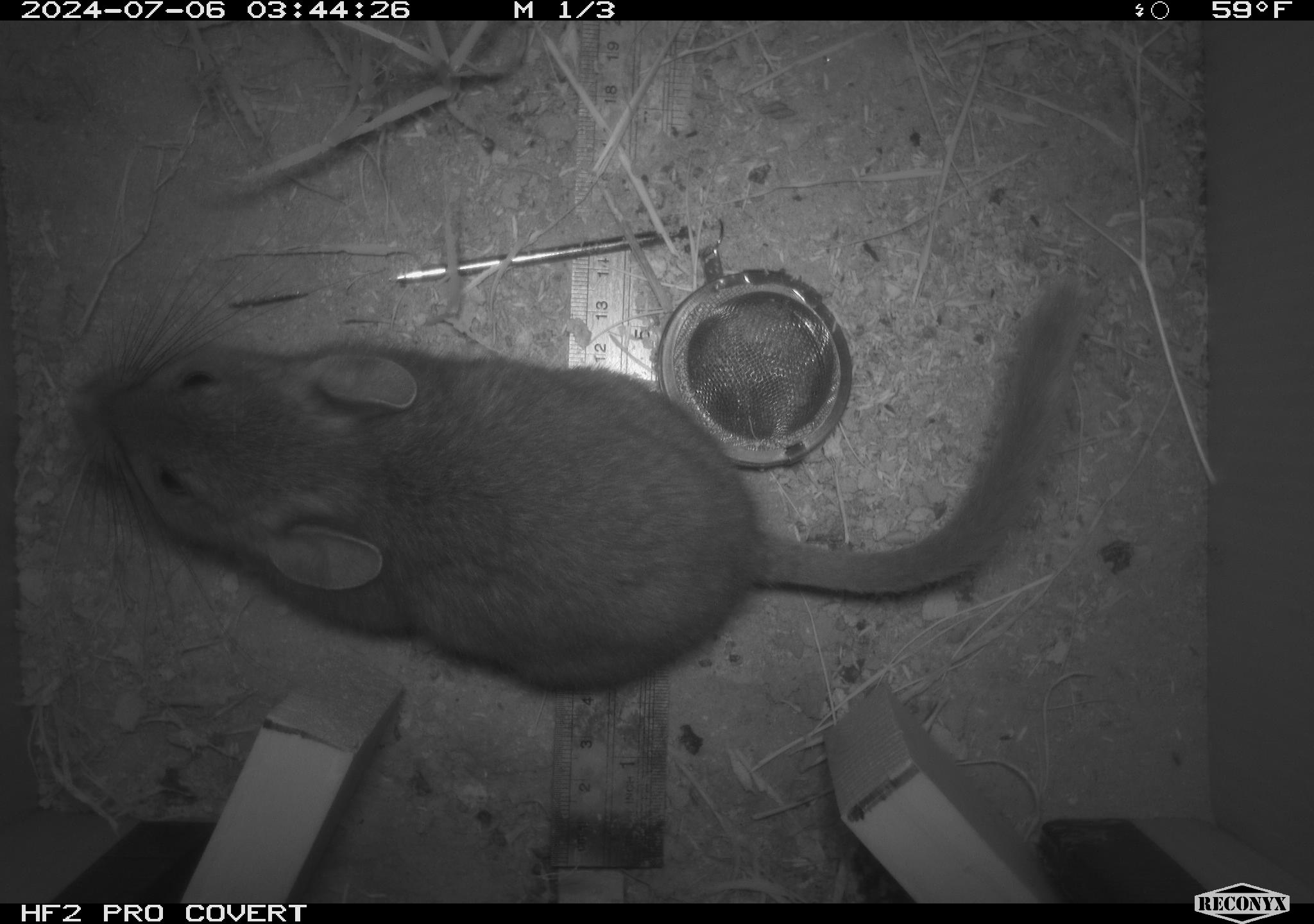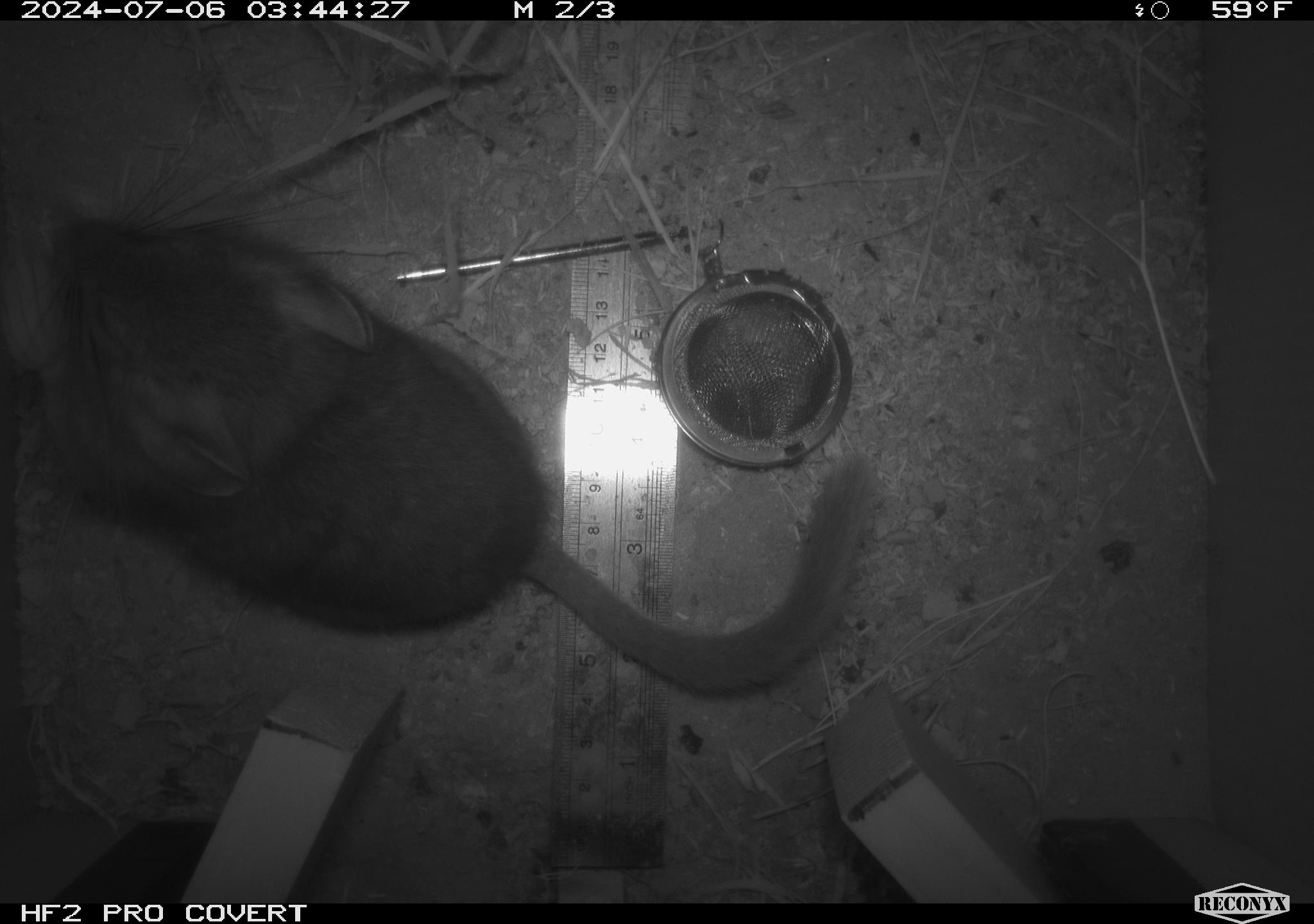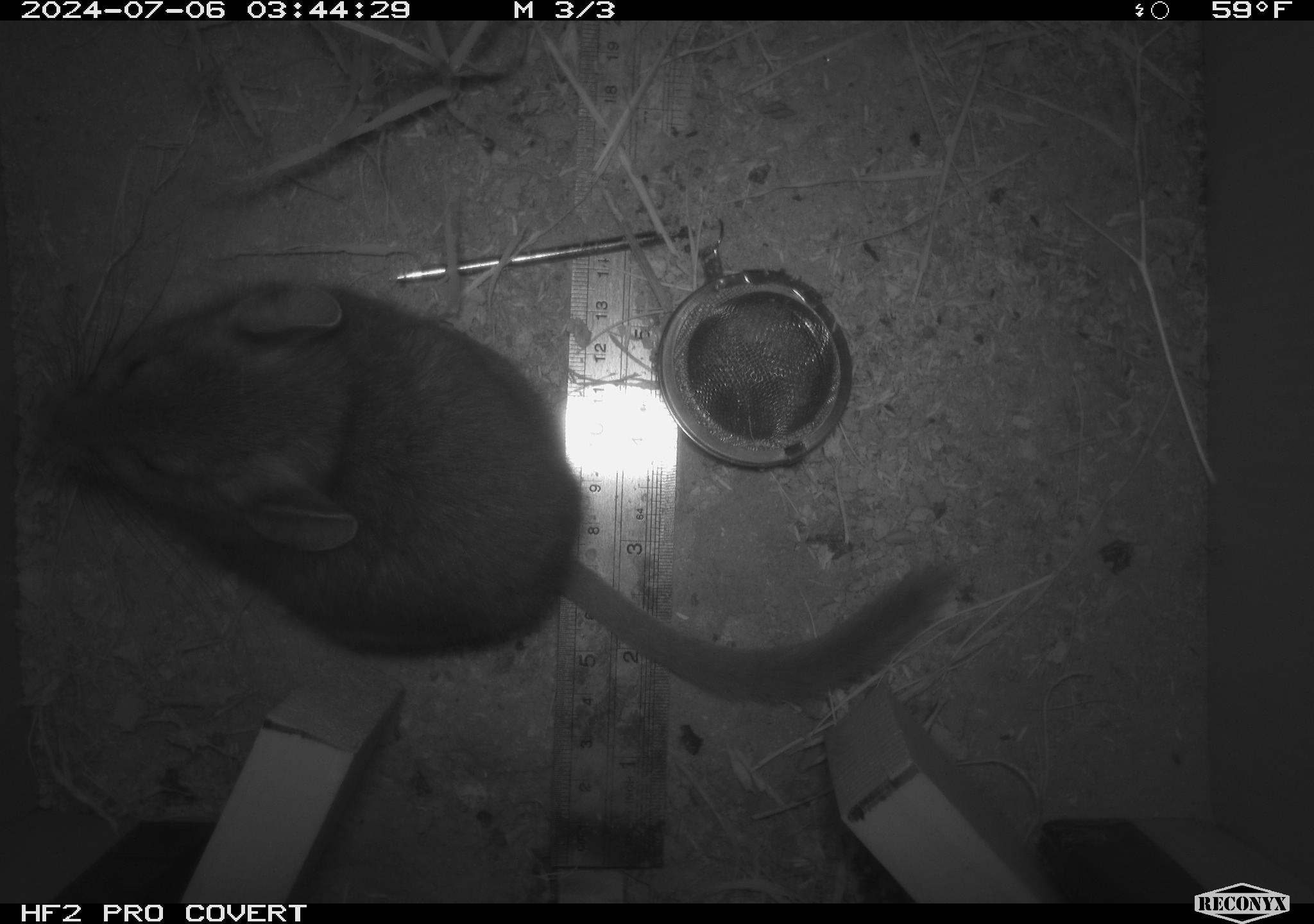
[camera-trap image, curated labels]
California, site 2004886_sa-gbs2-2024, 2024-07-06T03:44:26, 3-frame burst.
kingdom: Animalia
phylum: Chordata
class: Mammalia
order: Rodentia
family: Cricetidae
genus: Neotoma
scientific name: Neotoma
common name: pack rat or woodrat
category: neotoma species